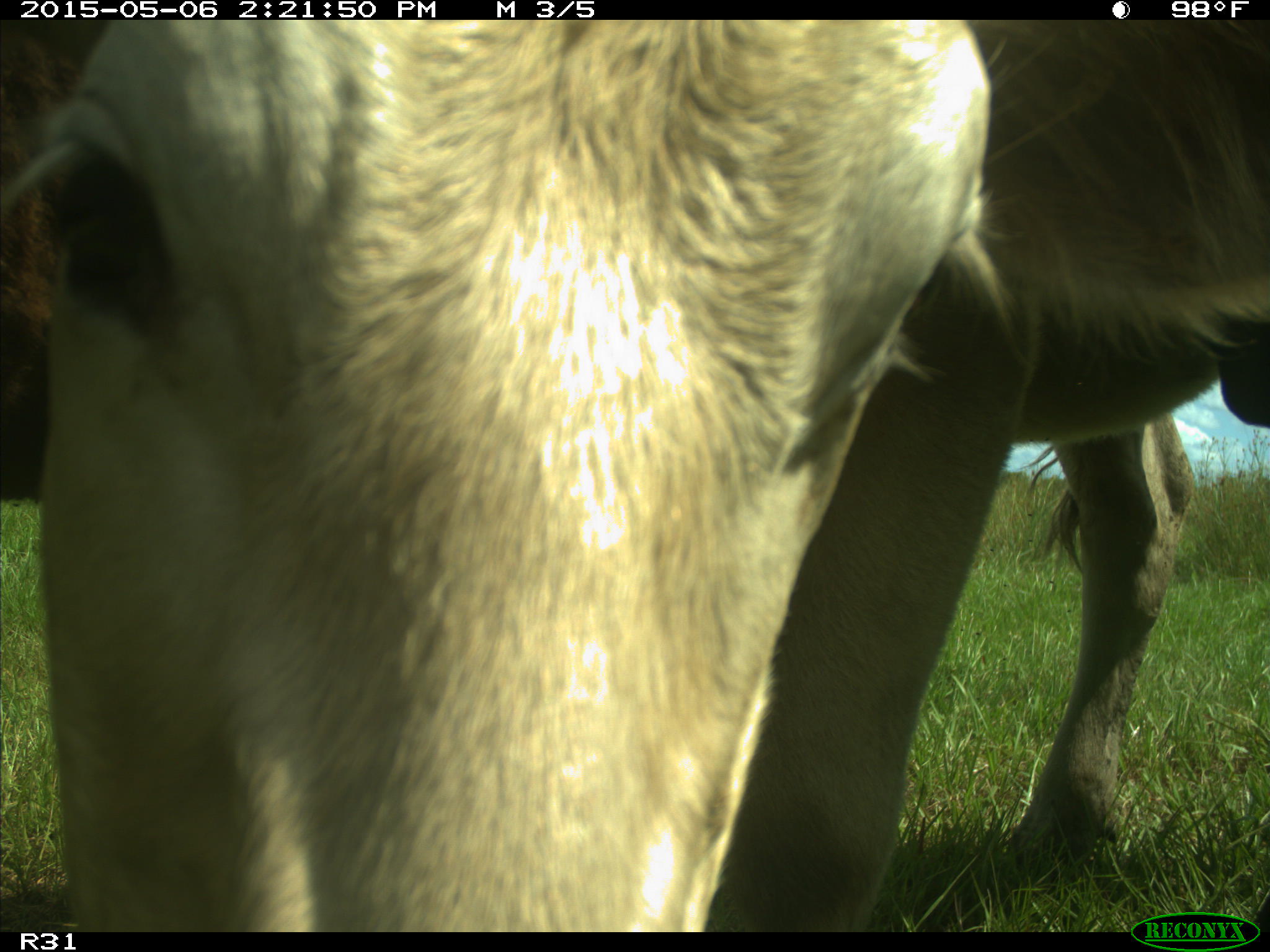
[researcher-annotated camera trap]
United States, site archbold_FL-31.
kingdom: Animalia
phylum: Chordata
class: Mammalia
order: Artiodactyla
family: Bovidae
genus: Bos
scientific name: Bos taurus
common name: domestic cow